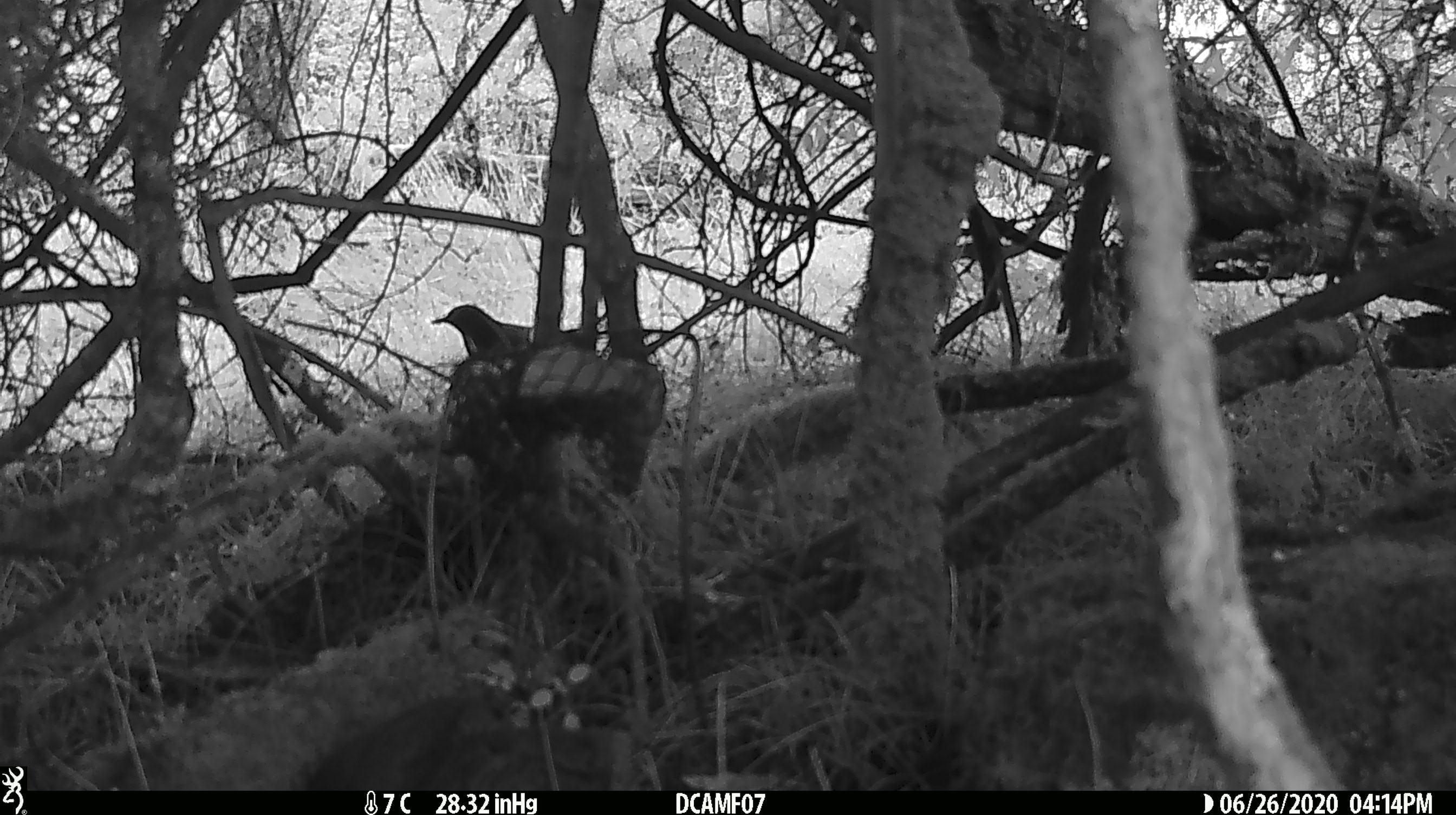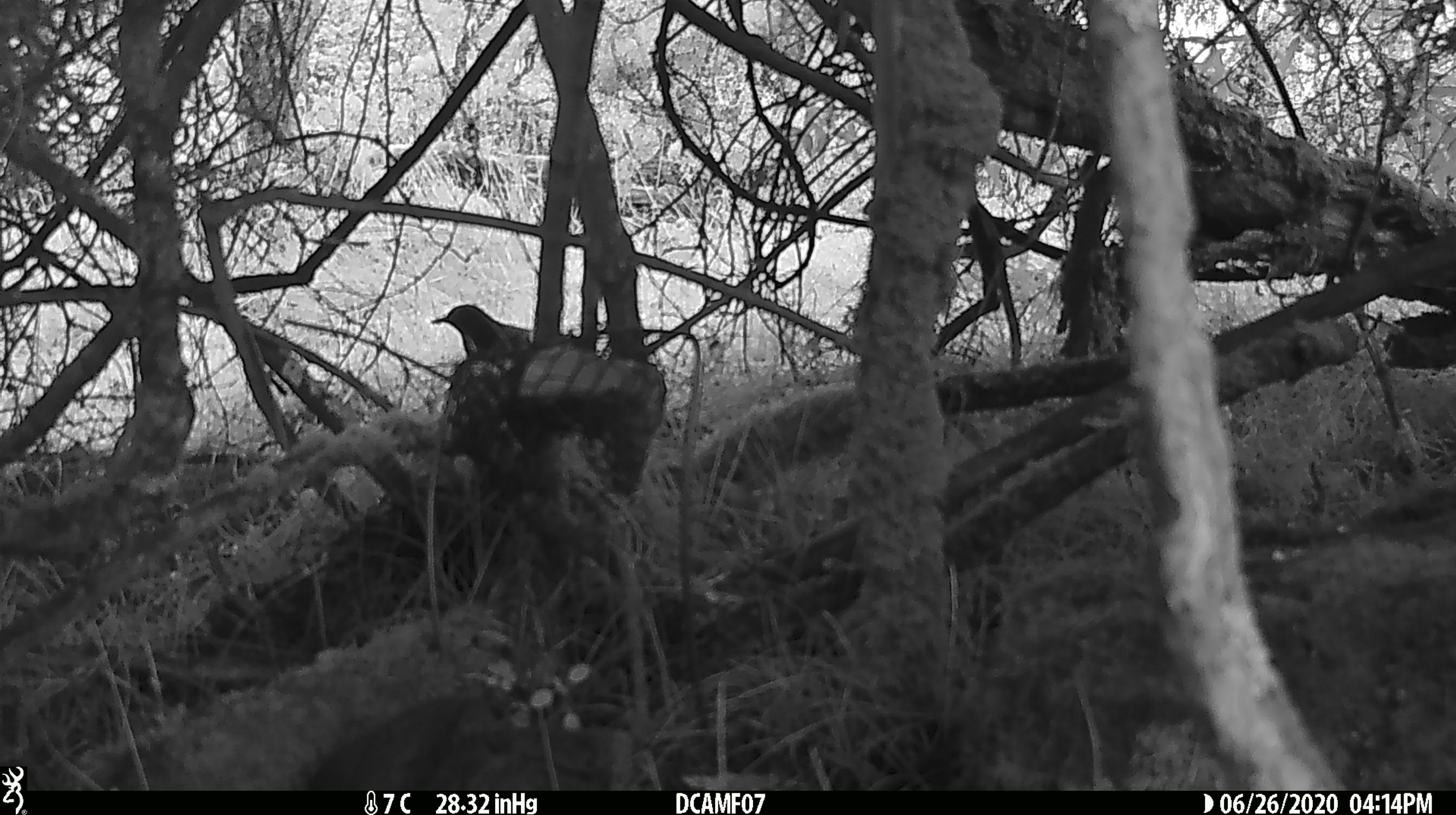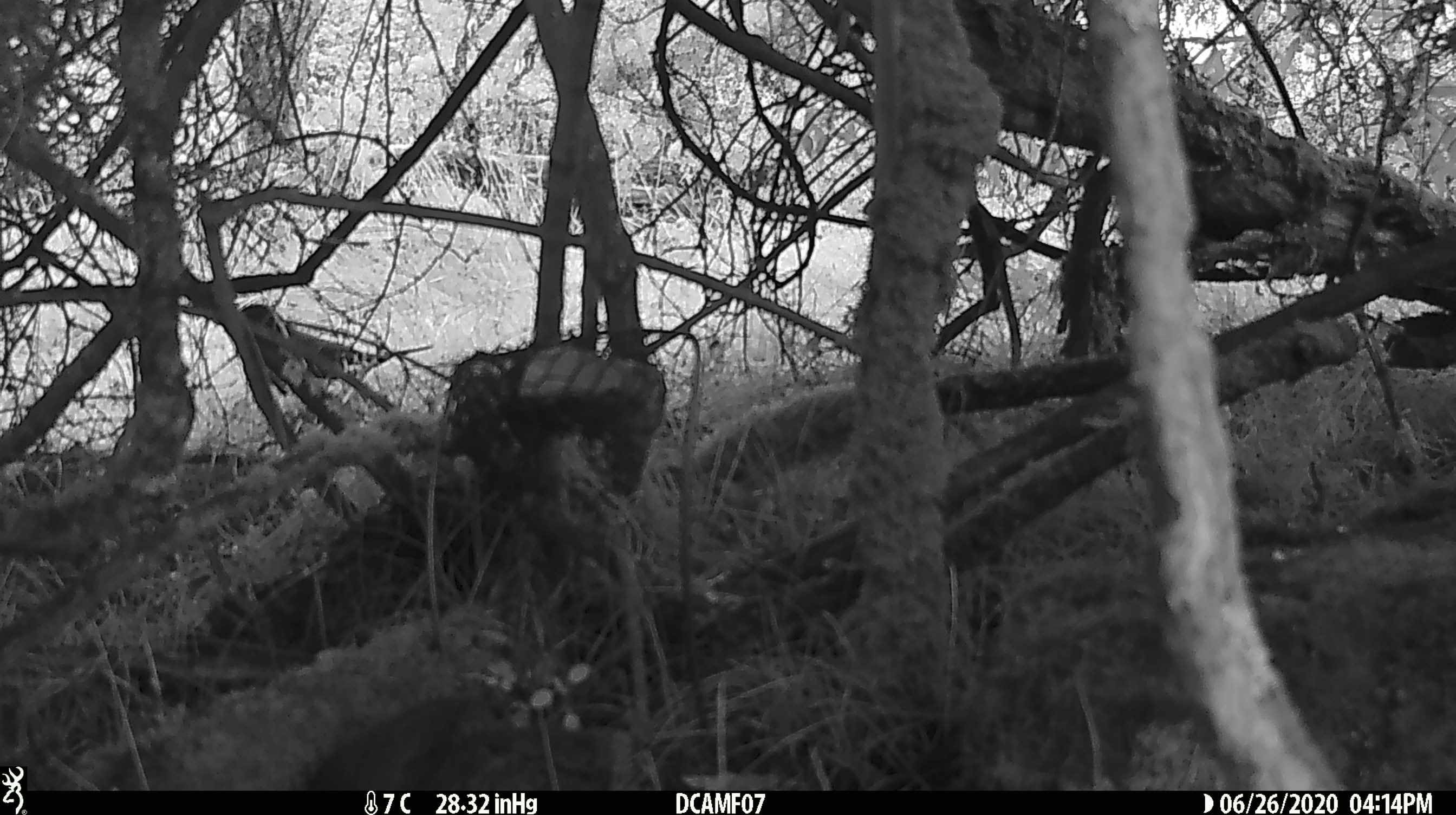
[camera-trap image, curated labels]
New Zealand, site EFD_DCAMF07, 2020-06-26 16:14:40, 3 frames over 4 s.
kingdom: Animalia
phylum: Chordata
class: Aves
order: Passeriformes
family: Turdidae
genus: Turdus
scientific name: Turdus merula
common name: eurasian blackbird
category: blackbird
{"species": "blackbird (eurasian blackbird) (Turdus merula)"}